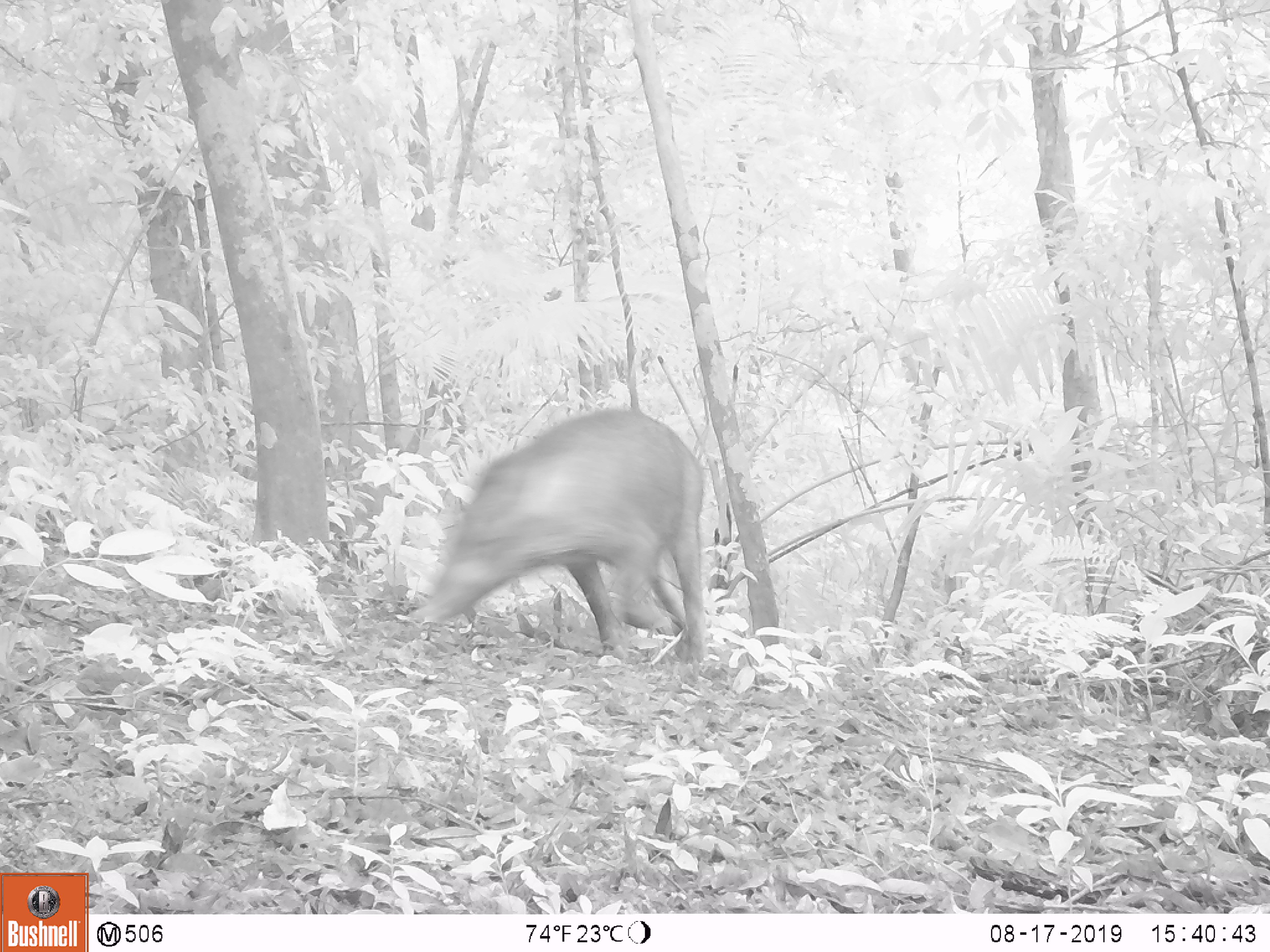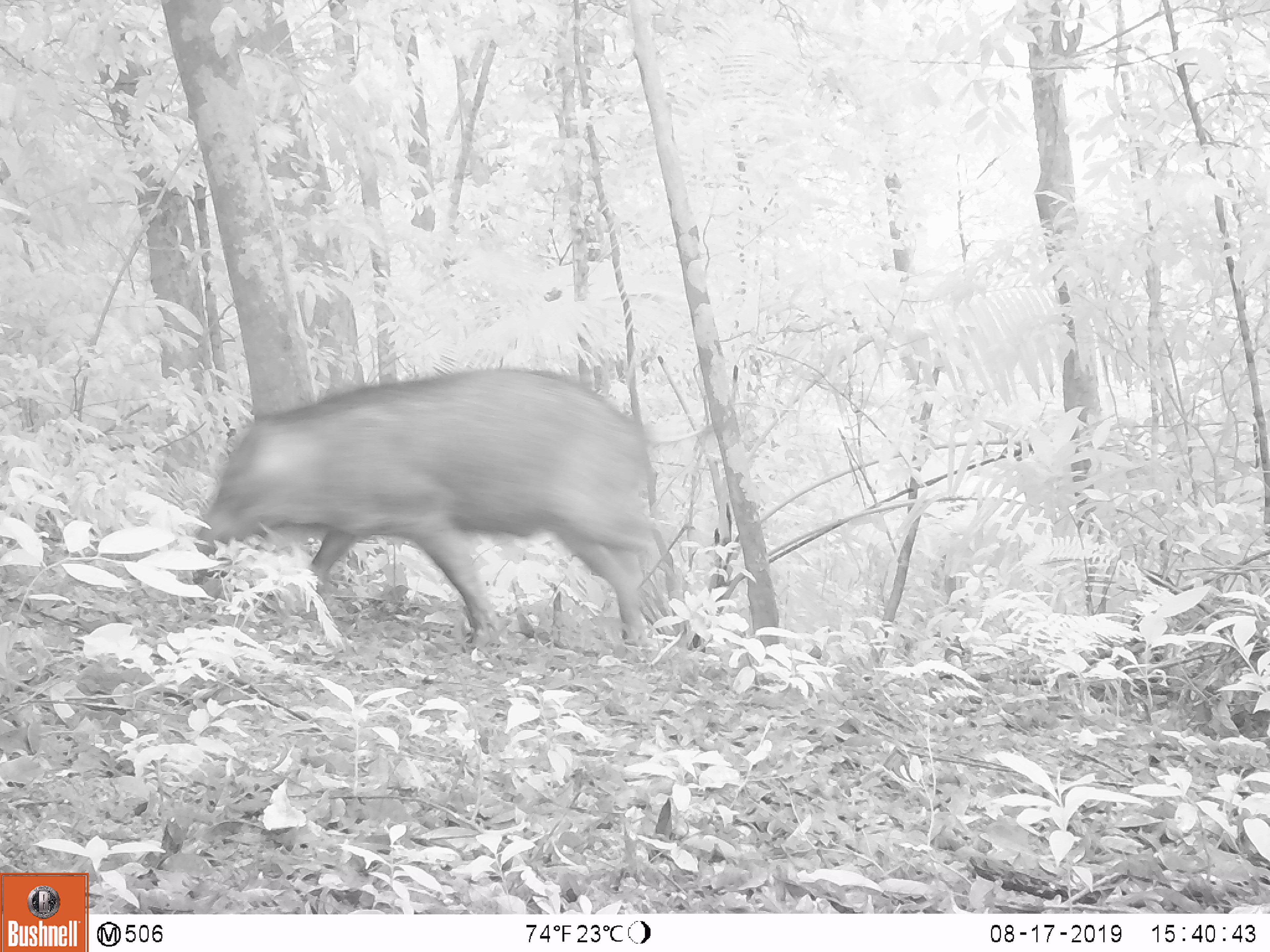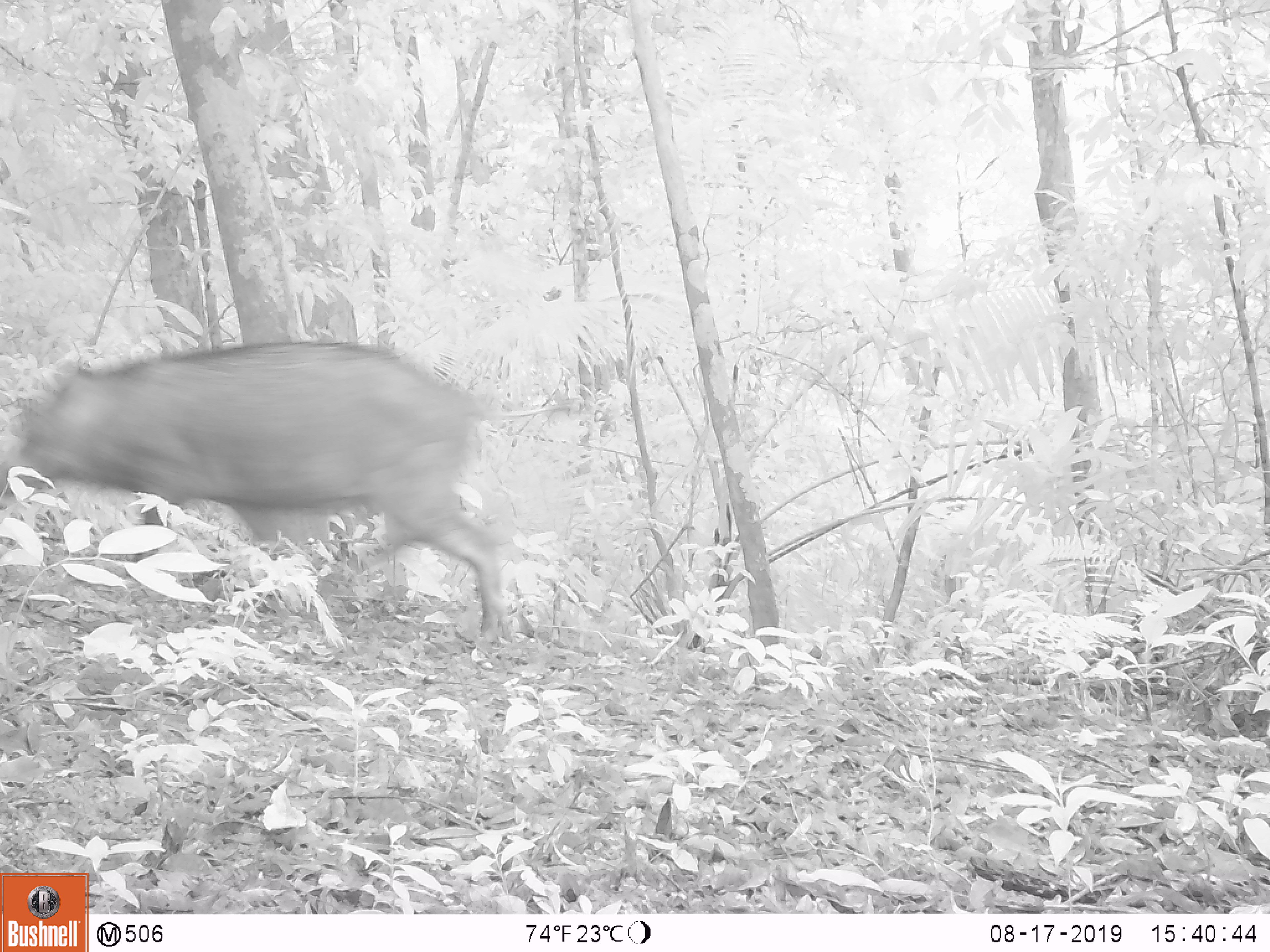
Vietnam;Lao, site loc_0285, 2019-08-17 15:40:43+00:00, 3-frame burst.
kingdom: Animalia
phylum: Chordata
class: Mammalia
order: Artiodactyla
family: Suidae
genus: Sus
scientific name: Sus scrofa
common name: eurasian wild pig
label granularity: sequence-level